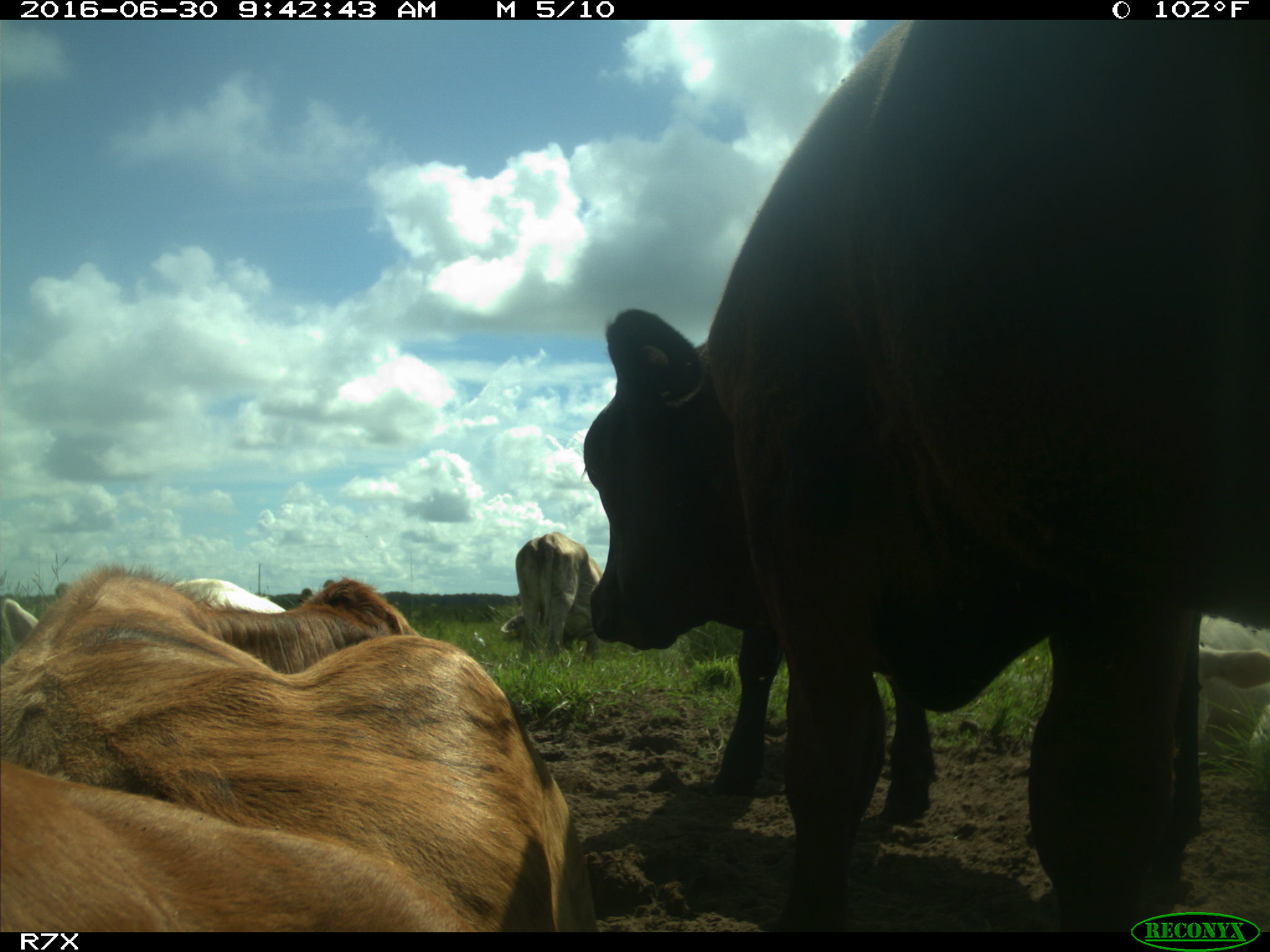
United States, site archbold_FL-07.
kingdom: Animalia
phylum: Chordata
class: Mammalia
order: Artiodactyla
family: Bovidae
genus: Bos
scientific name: Bos taurus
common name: domestic cow